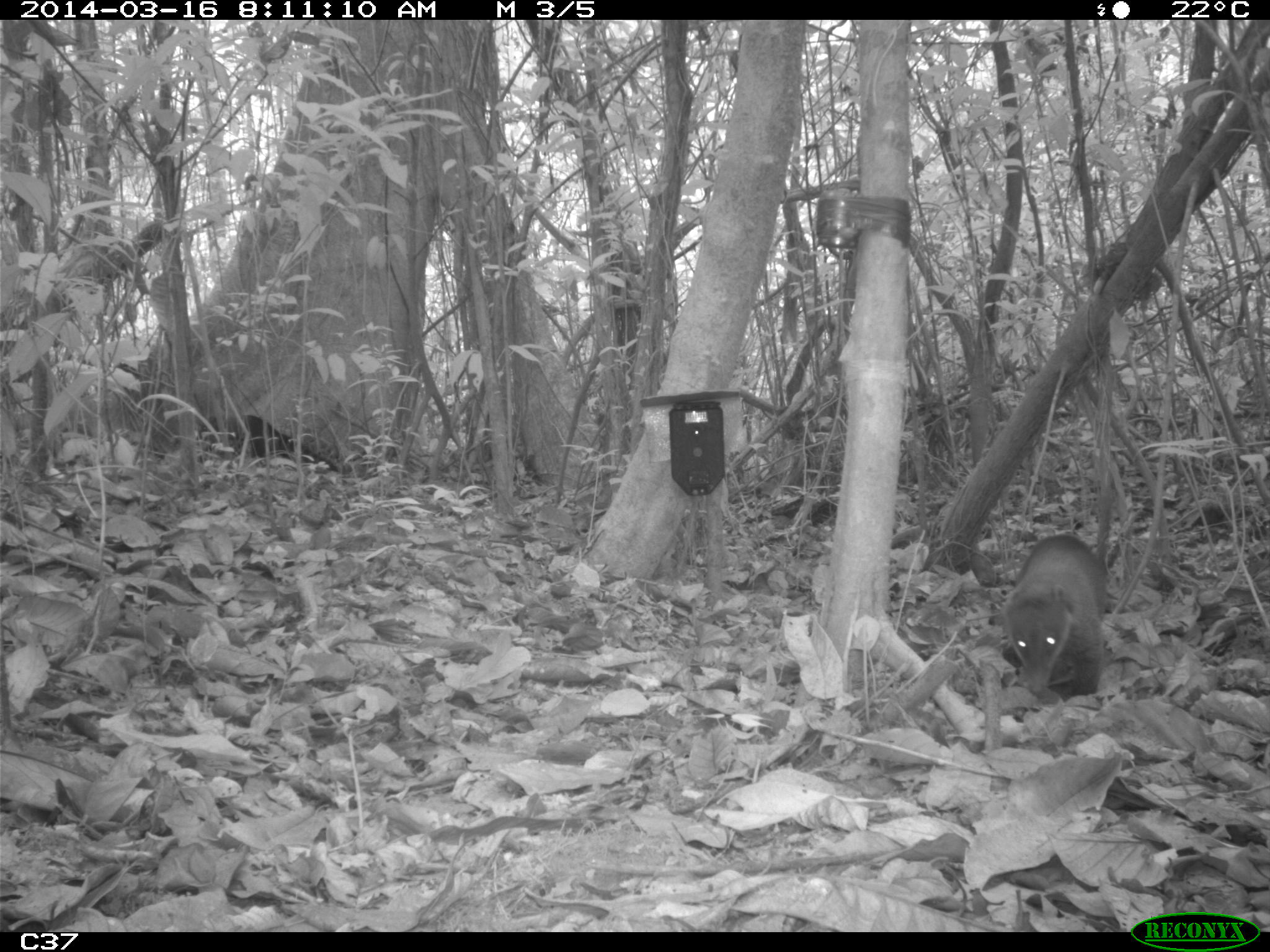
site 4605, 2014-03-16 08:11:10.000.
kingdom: Animalia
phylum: Chordata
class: Mammalia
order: Carnivora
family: Procyonidae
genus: Nasua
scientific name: Nasua nasua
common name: south american coati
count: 6